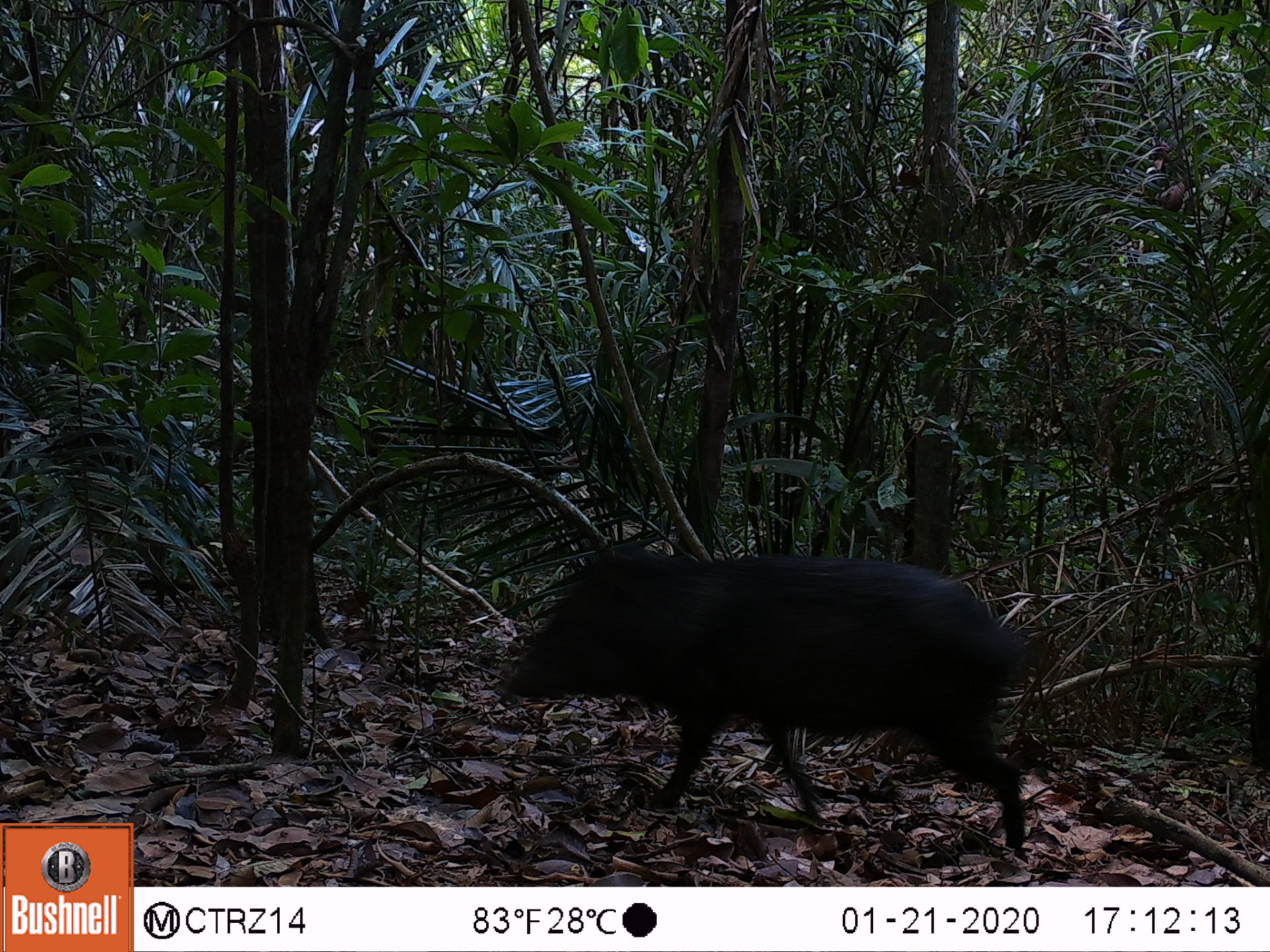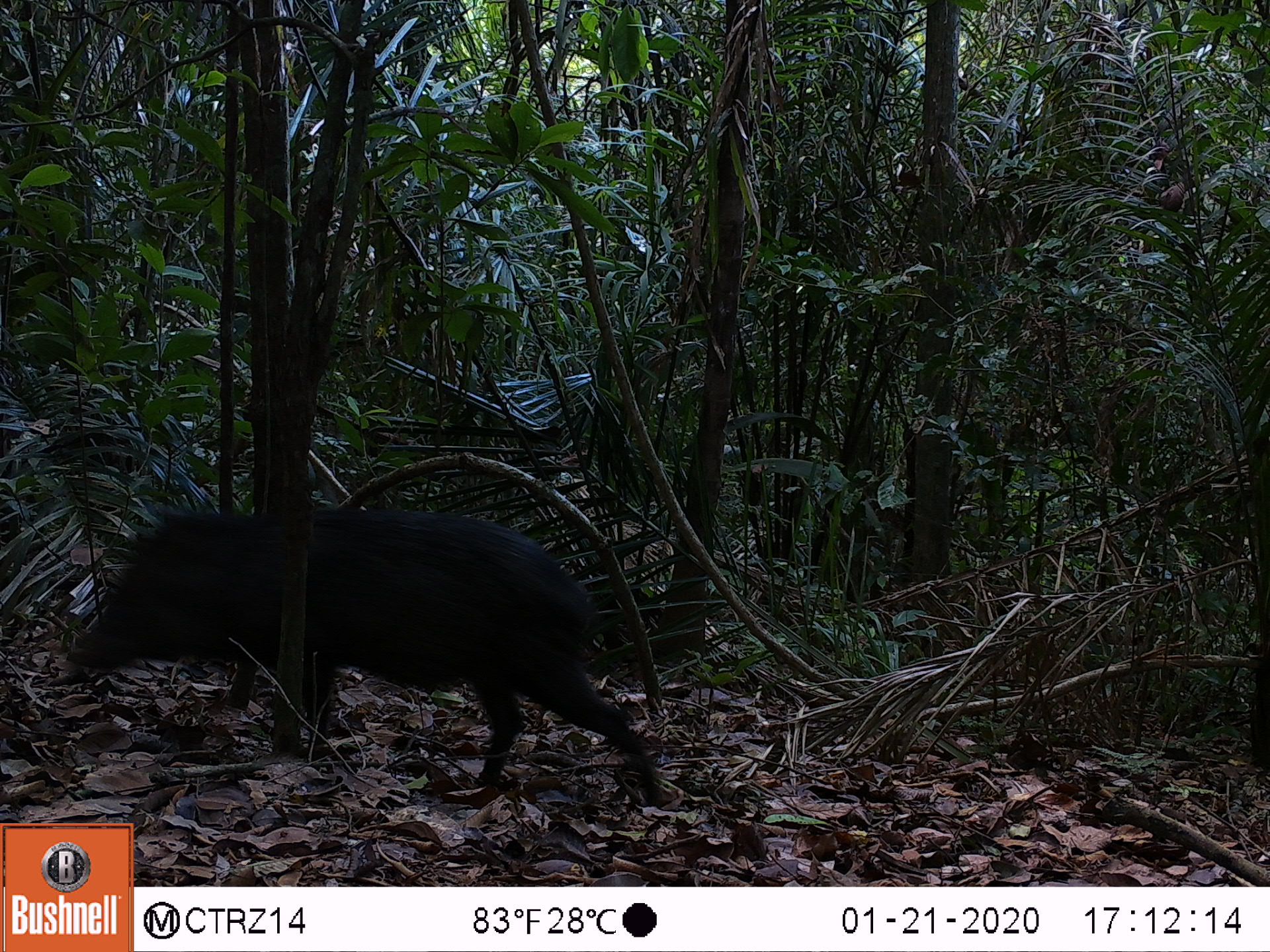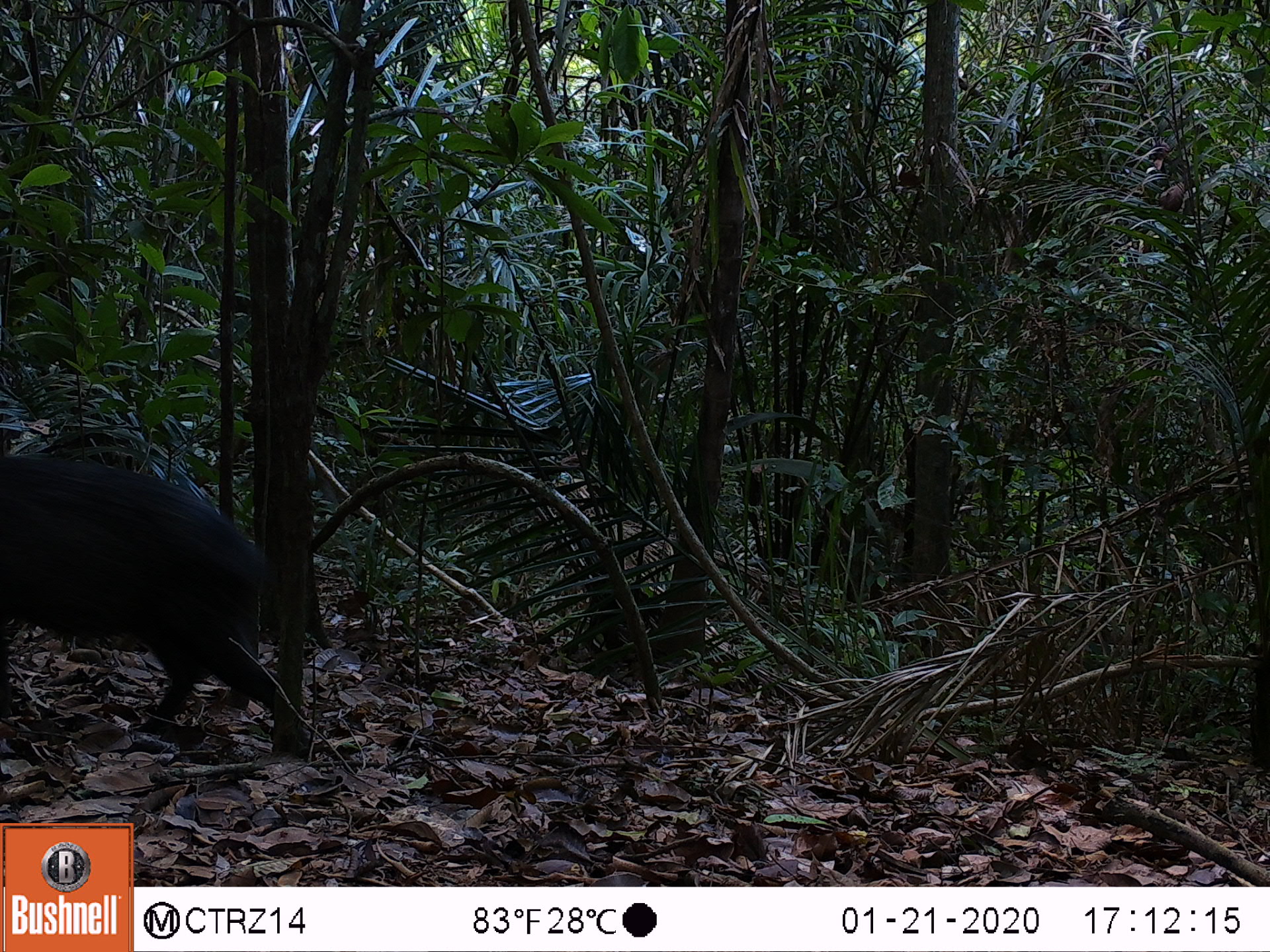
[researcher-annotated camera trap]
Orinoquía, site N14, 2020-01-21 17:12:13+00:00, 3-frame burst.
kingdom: Animalia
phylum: Chordata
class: Mammalia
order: Artiodactyla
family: Tayassuidae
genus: Pecari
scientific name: Pecari tajacu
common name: collared peccary